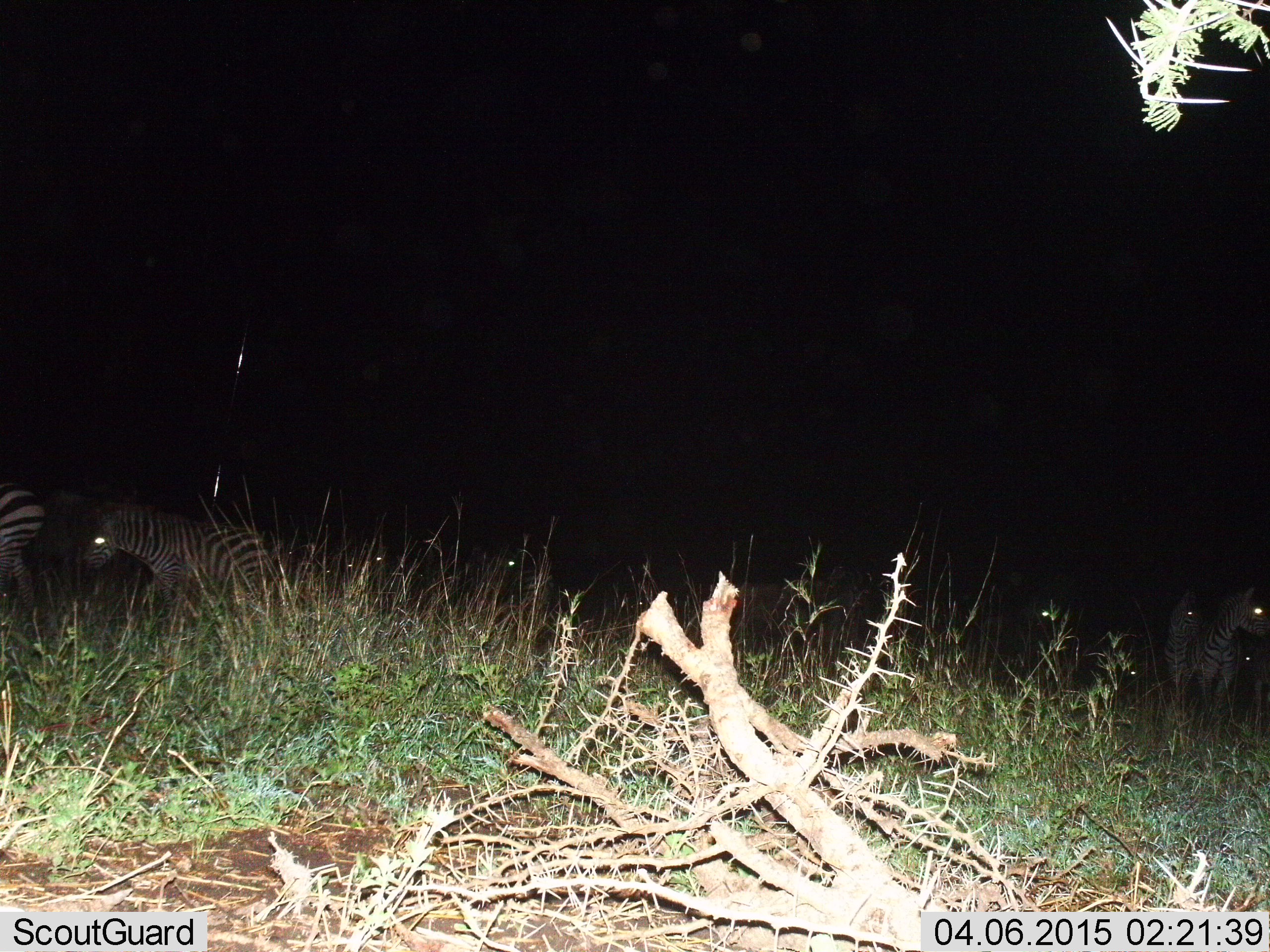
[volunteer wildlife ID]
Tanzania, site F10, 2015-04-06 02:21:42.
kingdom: Animalia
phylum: Chordata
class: Mammalia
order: Perissodactyla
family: Equidae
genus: Equus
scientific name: Equus quagga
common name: plains zebra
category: zebra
Zebra (plains zebra) (Equus quagga), count 7. Behavior (volunteer vote fractions): standing 80%, resting 20%, moving 70%, interacting 0%. Young present (vote fraction): 10%. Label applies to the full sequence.